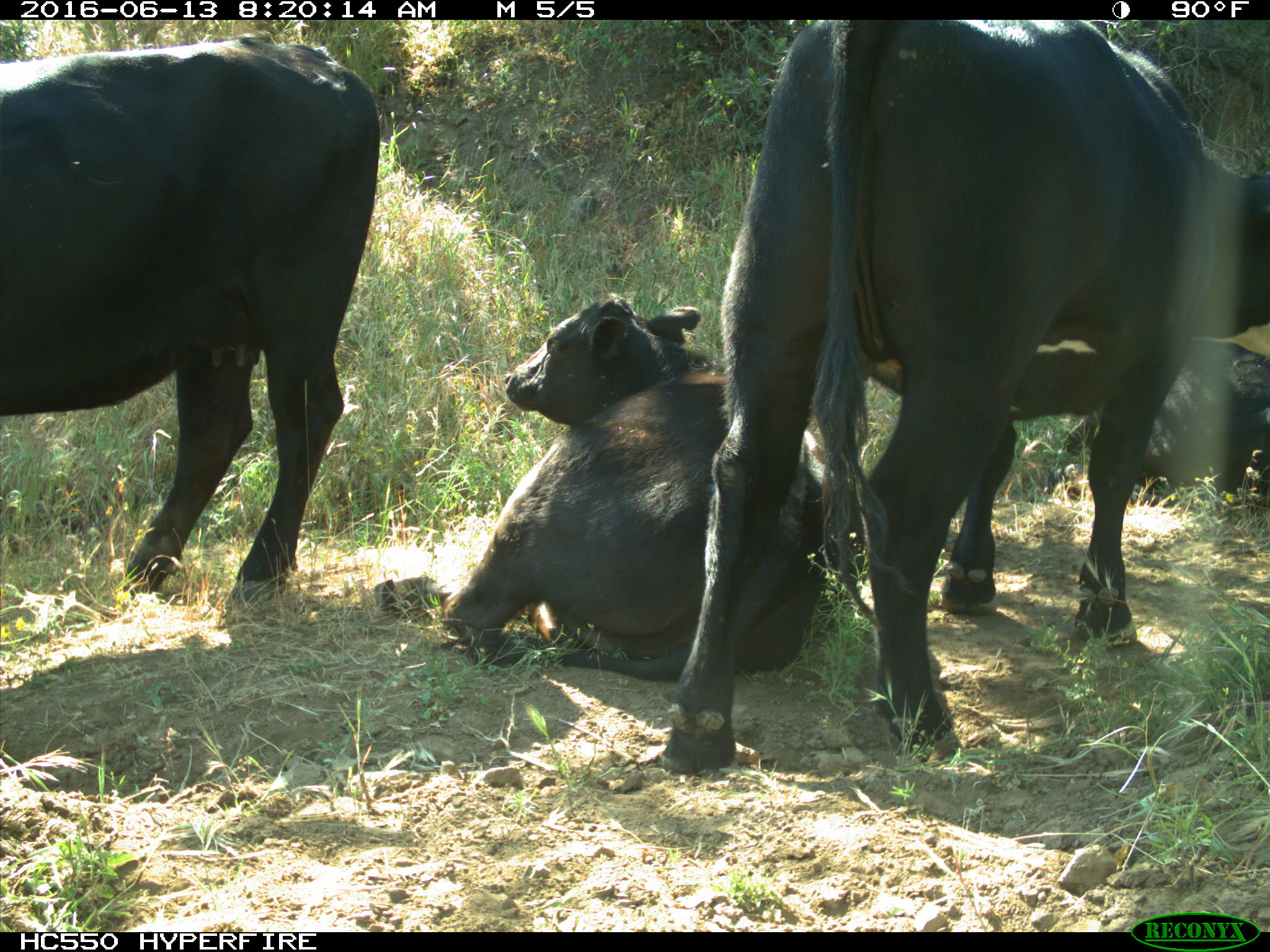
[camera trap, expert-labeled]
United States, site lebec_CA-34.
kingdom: Animalia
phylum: Chordata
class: Mammalia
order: Artiodactyla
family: Bovidae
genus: Bos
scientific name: Bos taurus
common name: domestic cow